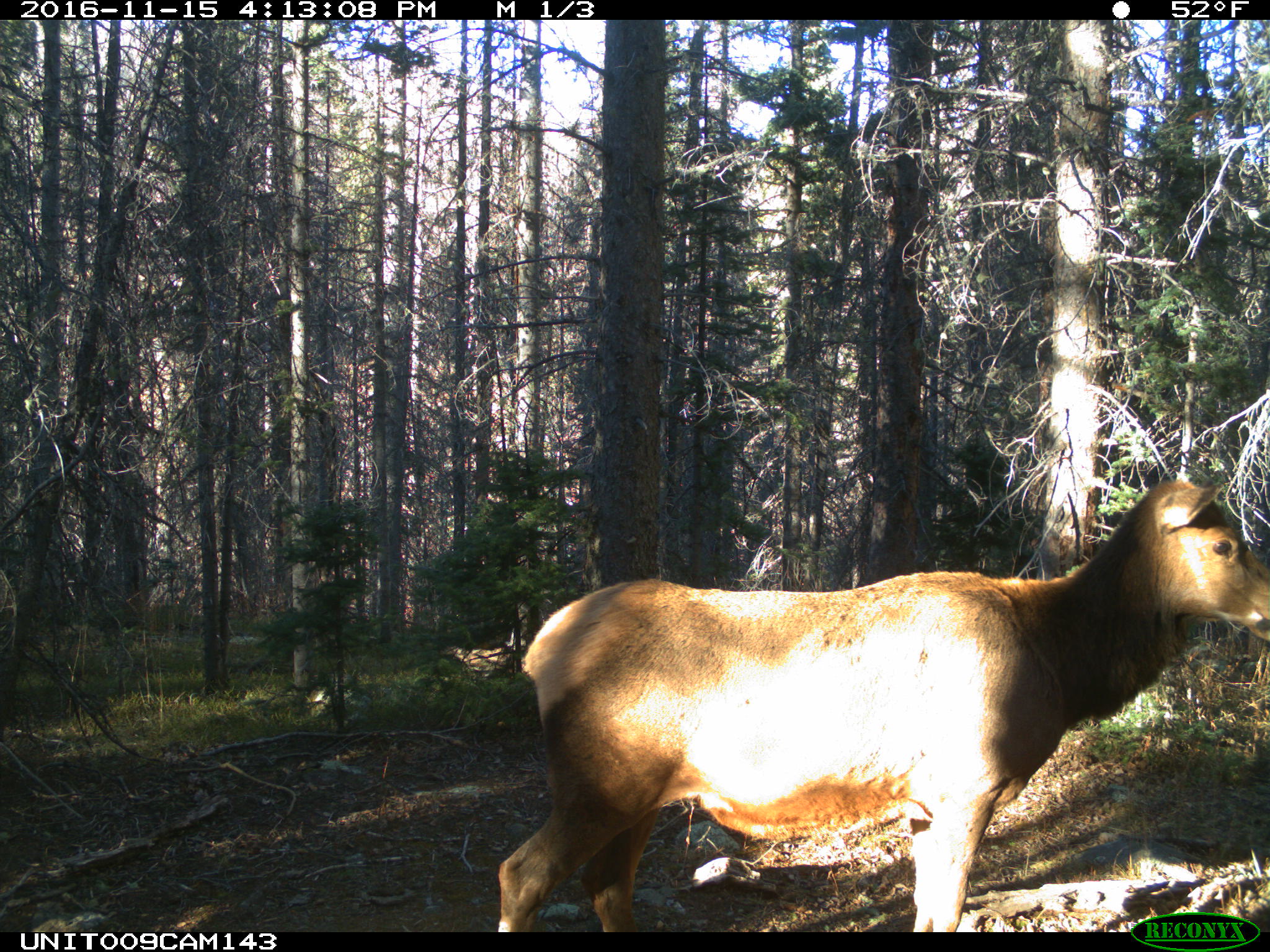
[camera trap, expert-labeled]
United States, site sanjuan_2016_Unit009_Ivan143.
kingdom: Animalia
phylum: Chordata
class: Mammalia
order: Artiodactyla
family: Cervidae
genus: Cervus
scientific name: Cervus elaphus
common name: red deer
Cervus elaphus (red deer).